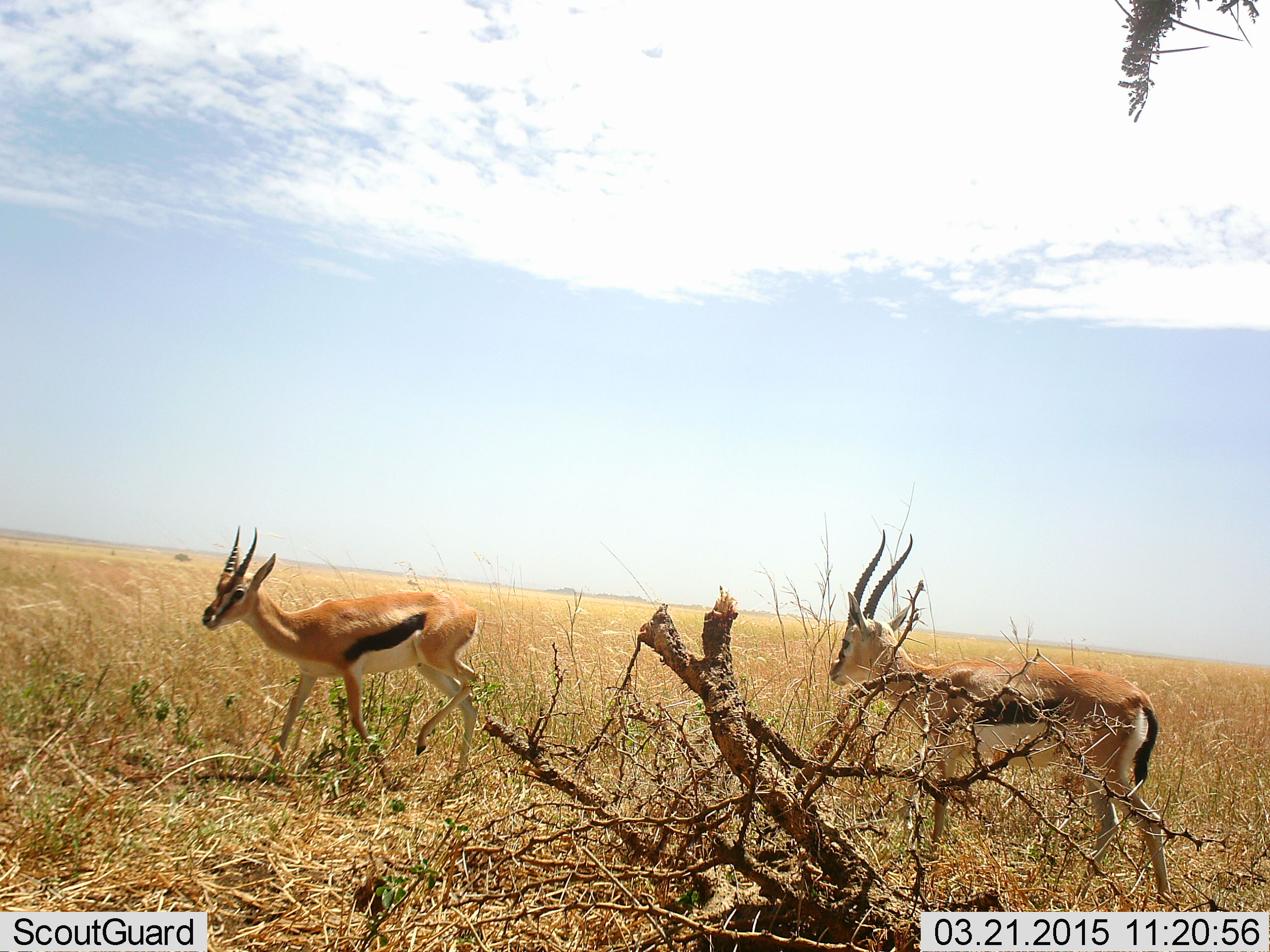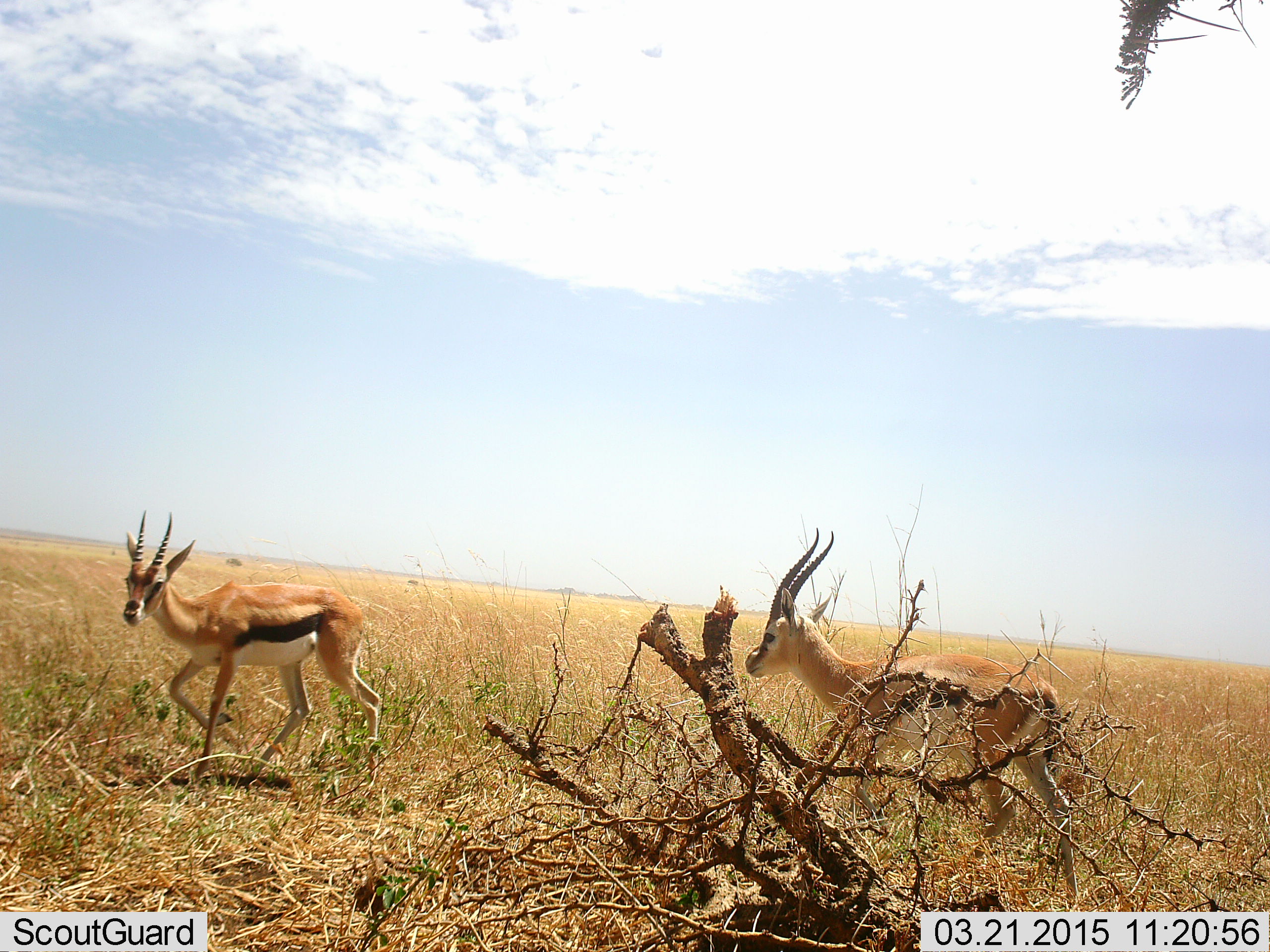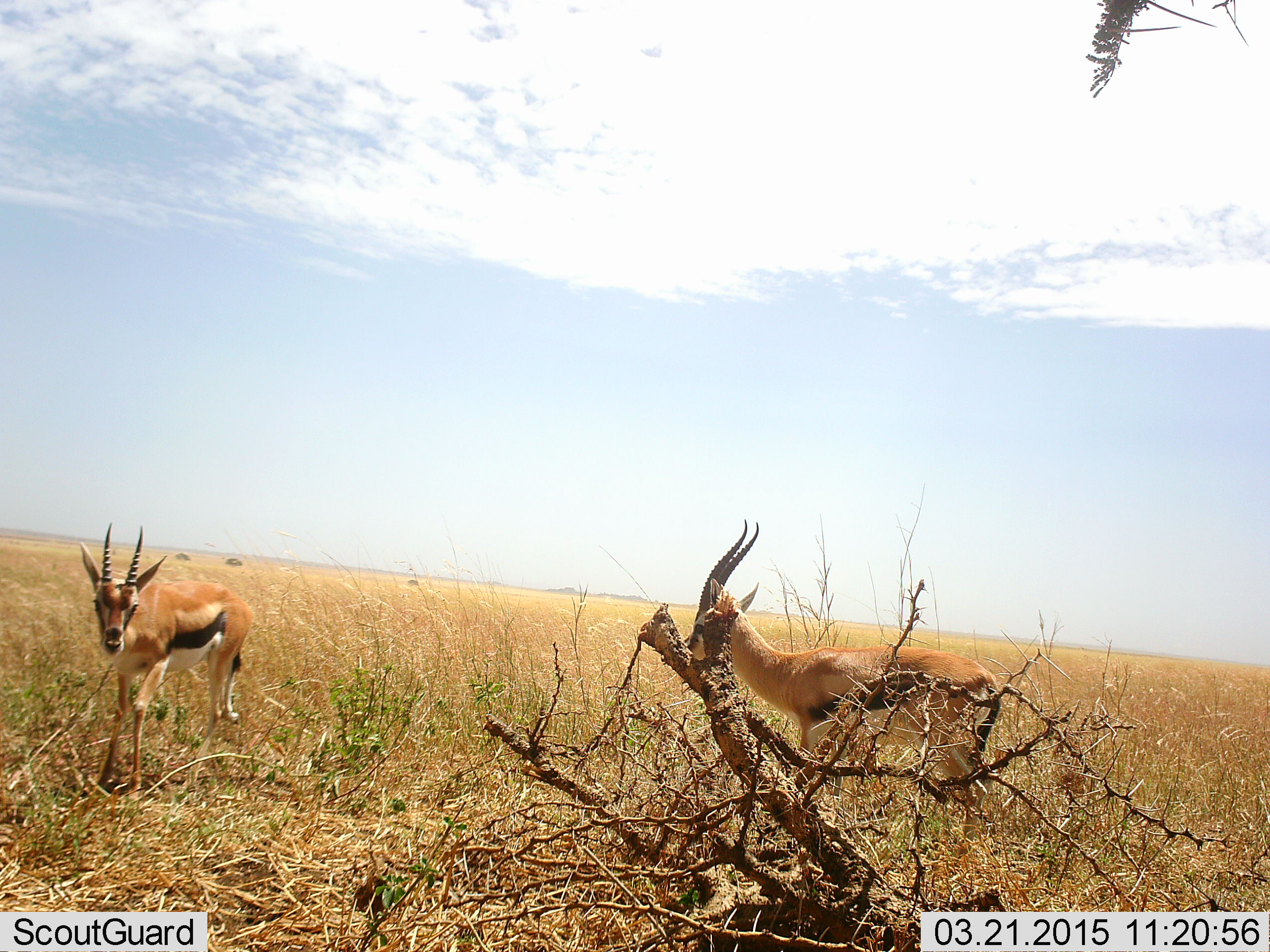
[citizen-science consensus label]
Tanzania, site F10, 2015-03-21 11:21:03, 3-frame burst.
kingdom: Animalia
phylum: Chordata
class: Mammalia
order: Artiodactyla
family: Bovidae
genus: Eudorcas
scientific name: Eudorcas thomsonii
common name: thomson's gazelle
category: gazellethomsons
Gazellethomsons (thomson's gazelle) (Eudorcas thomsonii), count 2. Behavior (volunteer vote fractions): standing 0%, resting 0%, moving 100%, interacting 0%. Young present (vote fraction): 0%. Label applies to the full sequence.